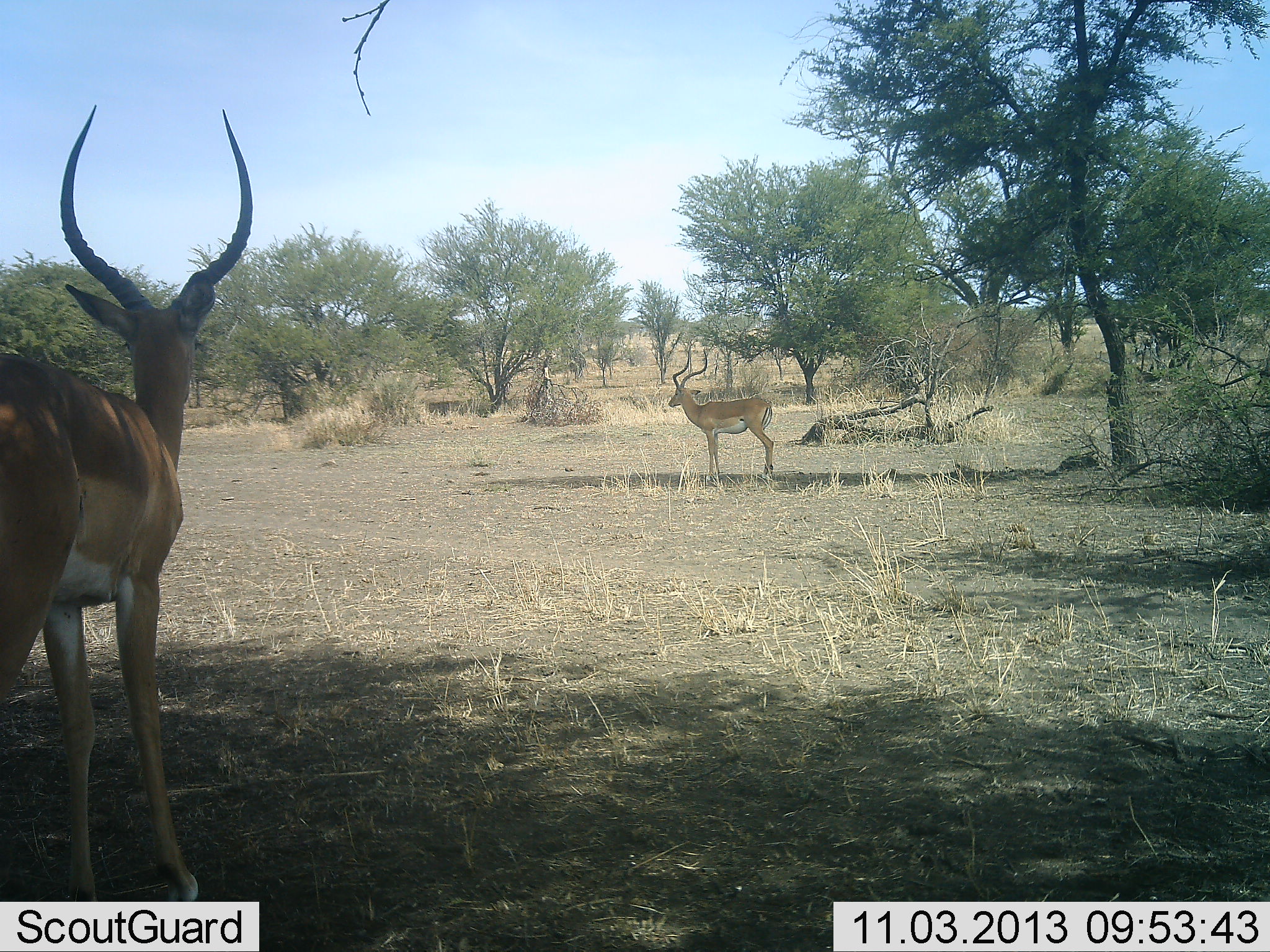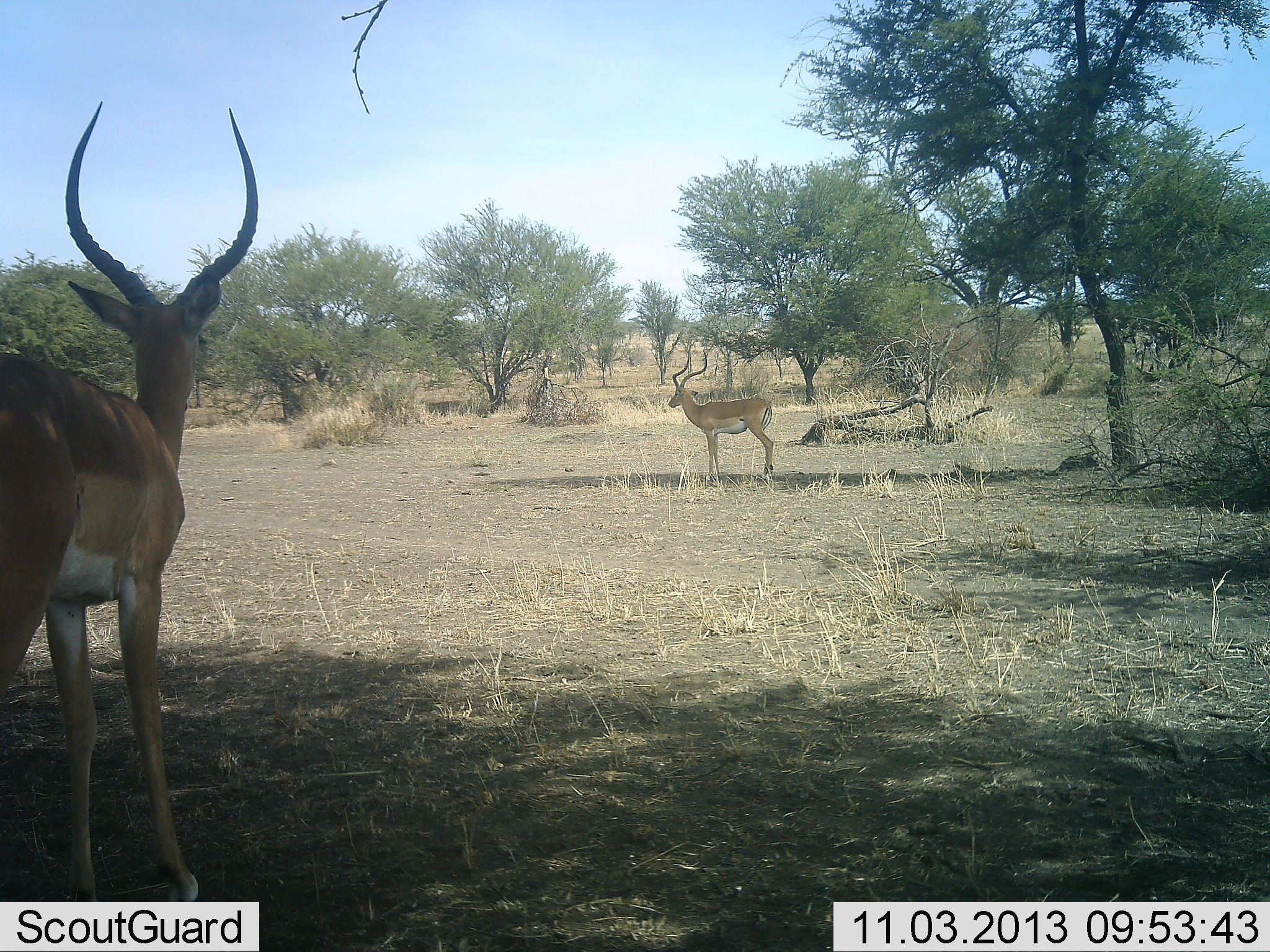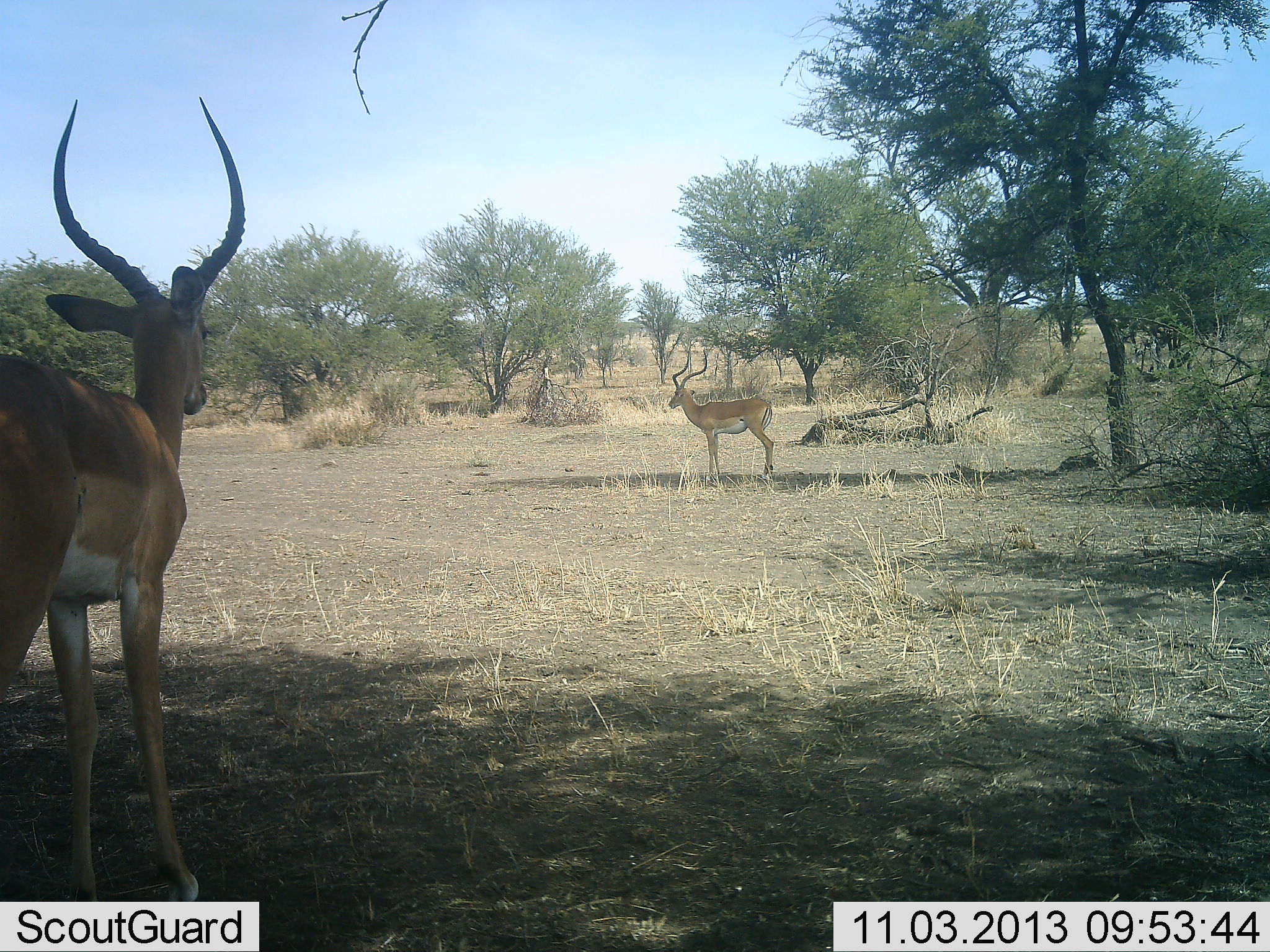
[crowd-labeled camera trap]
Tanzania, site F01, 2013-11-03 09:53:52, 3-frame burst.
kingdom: Animalia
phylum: Chordata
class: Mammalia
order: Artiodactyla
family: Bovidae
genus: Aepyceros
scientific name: Aepyceros melampus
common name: impala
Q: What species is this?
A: Impala (Aepyceros melampus).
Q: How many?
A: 2.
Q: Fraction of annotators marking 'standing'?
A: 100%.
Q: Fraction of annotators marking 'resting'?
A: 0%.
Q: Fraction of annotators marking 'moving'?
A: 0%.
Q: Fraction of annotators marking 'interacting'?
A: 0%.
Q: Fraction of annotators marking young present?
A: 0%.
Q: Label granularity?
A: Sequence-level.